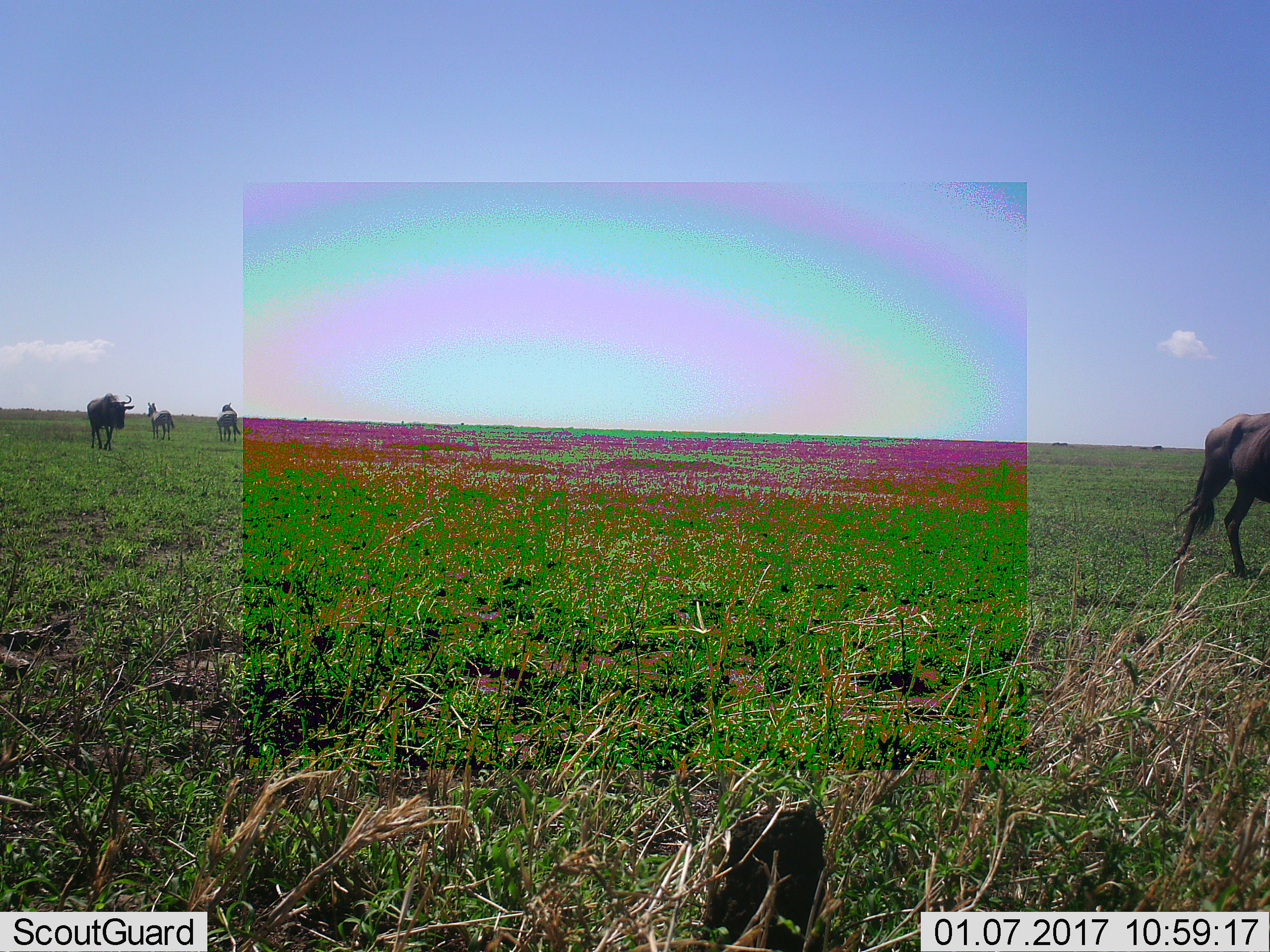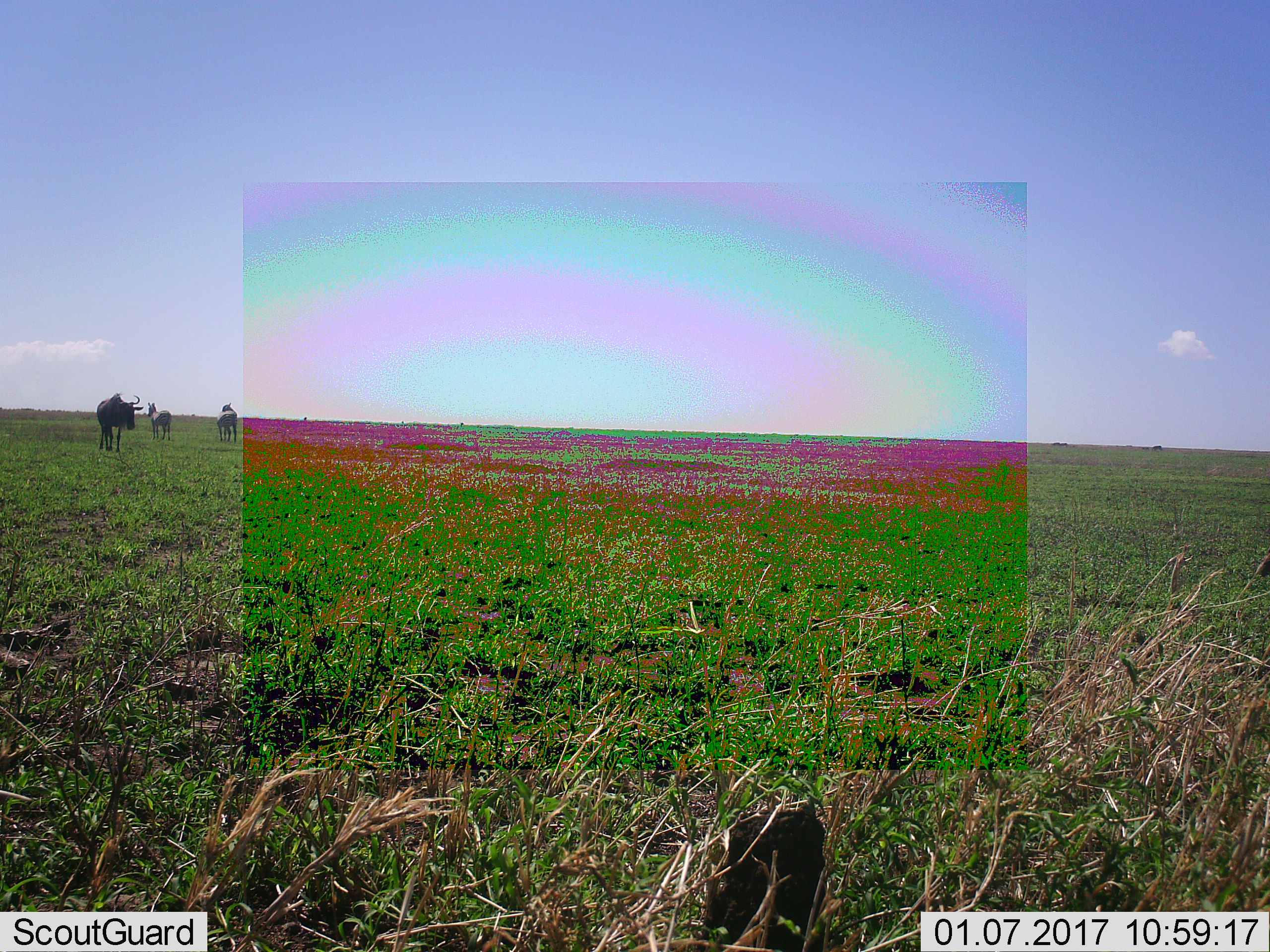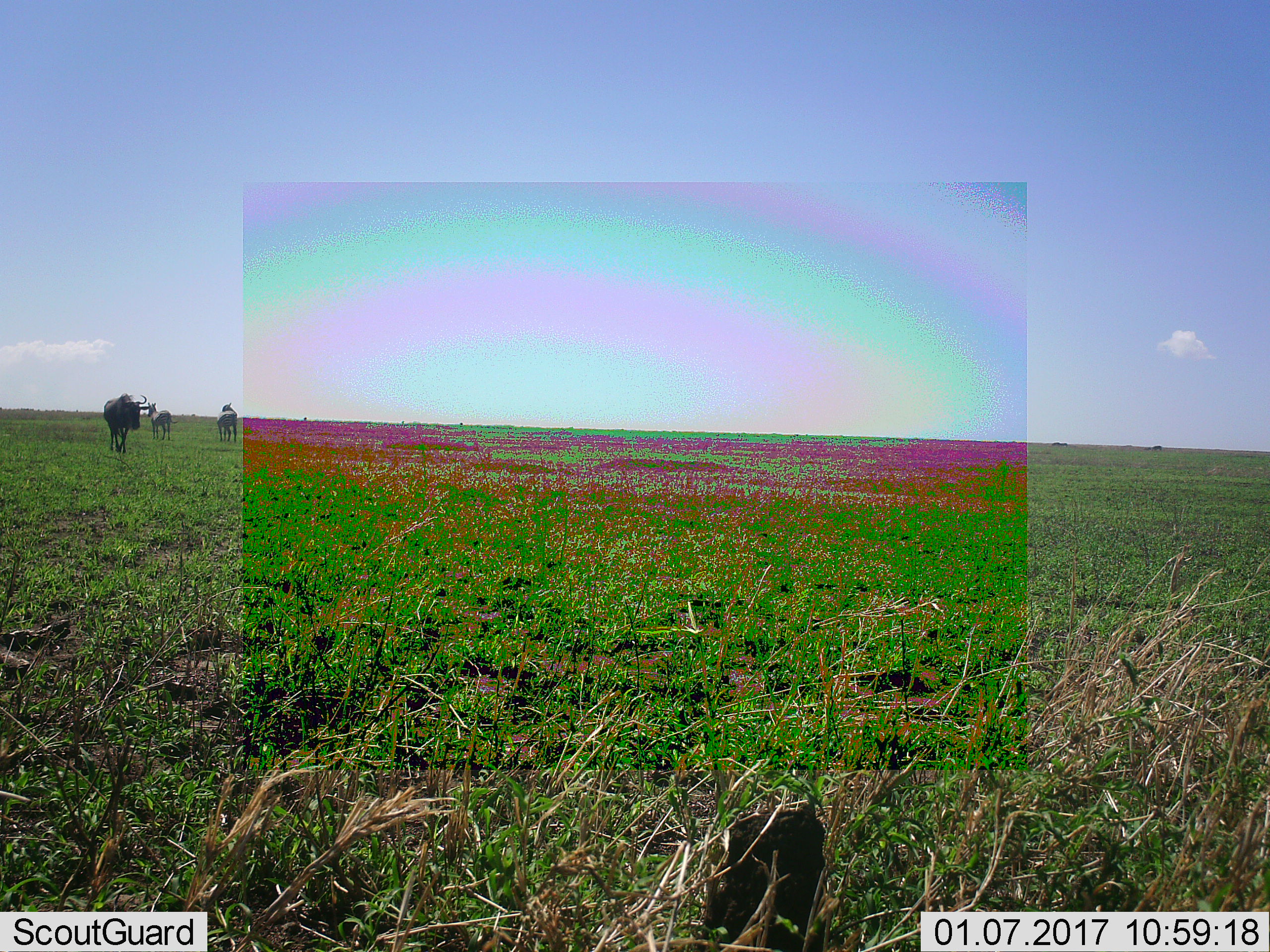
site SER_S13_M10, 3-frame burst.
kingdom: Animalia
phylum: Chordata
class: Mammalia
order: Artiodactyla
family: Bovidae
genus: Connochaetes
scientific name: Connochaetes taurinus taurinus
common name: blue wildebeest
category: wildebeestblue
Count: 4.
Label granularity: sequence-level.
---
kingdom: Animalia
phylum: Chordata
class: Mammalia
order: Perissodactyla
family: Equidae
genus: Equus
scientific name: Equus quagga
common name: plains zebra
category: zebraplains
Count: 2.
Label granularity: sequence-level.